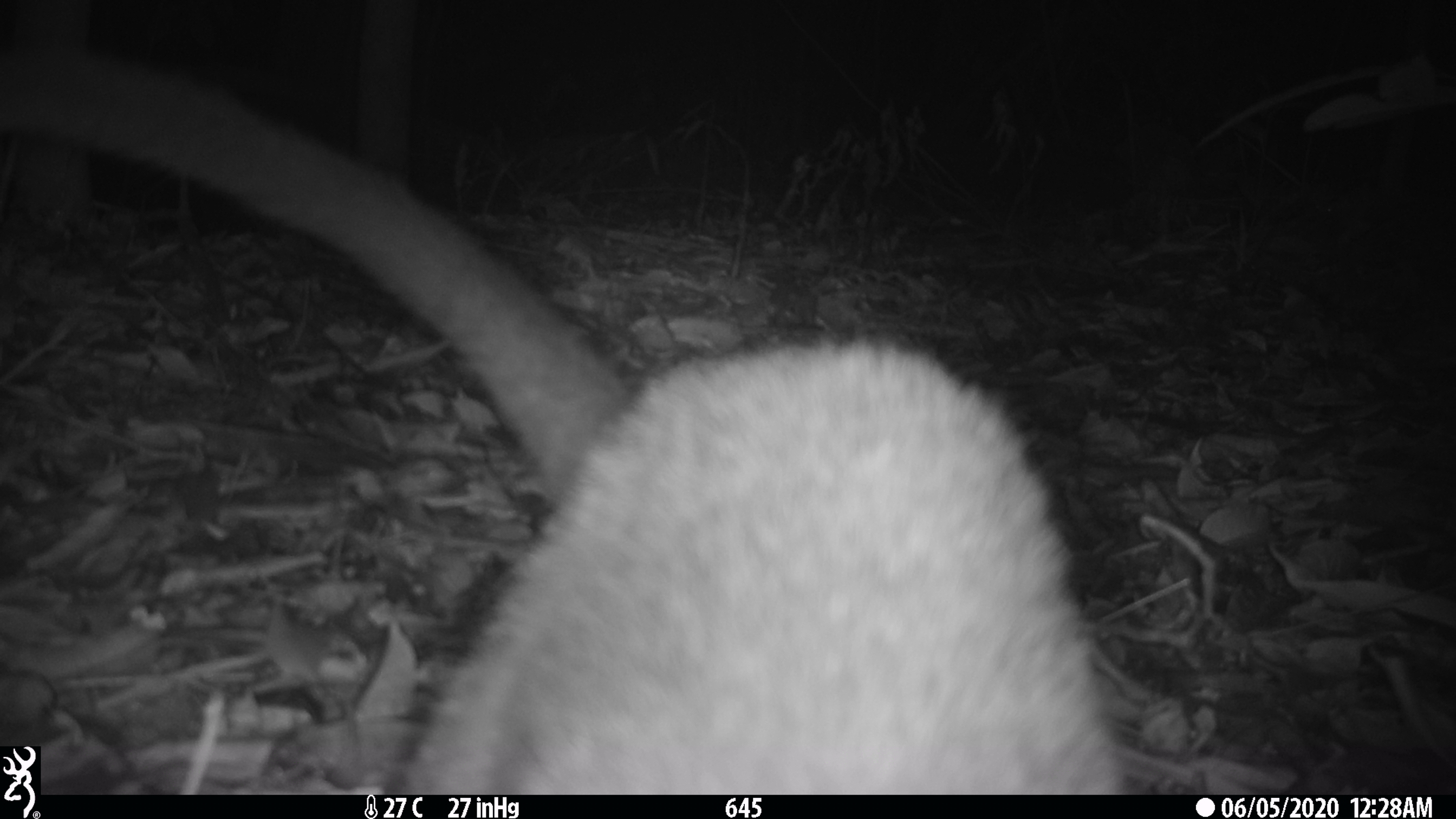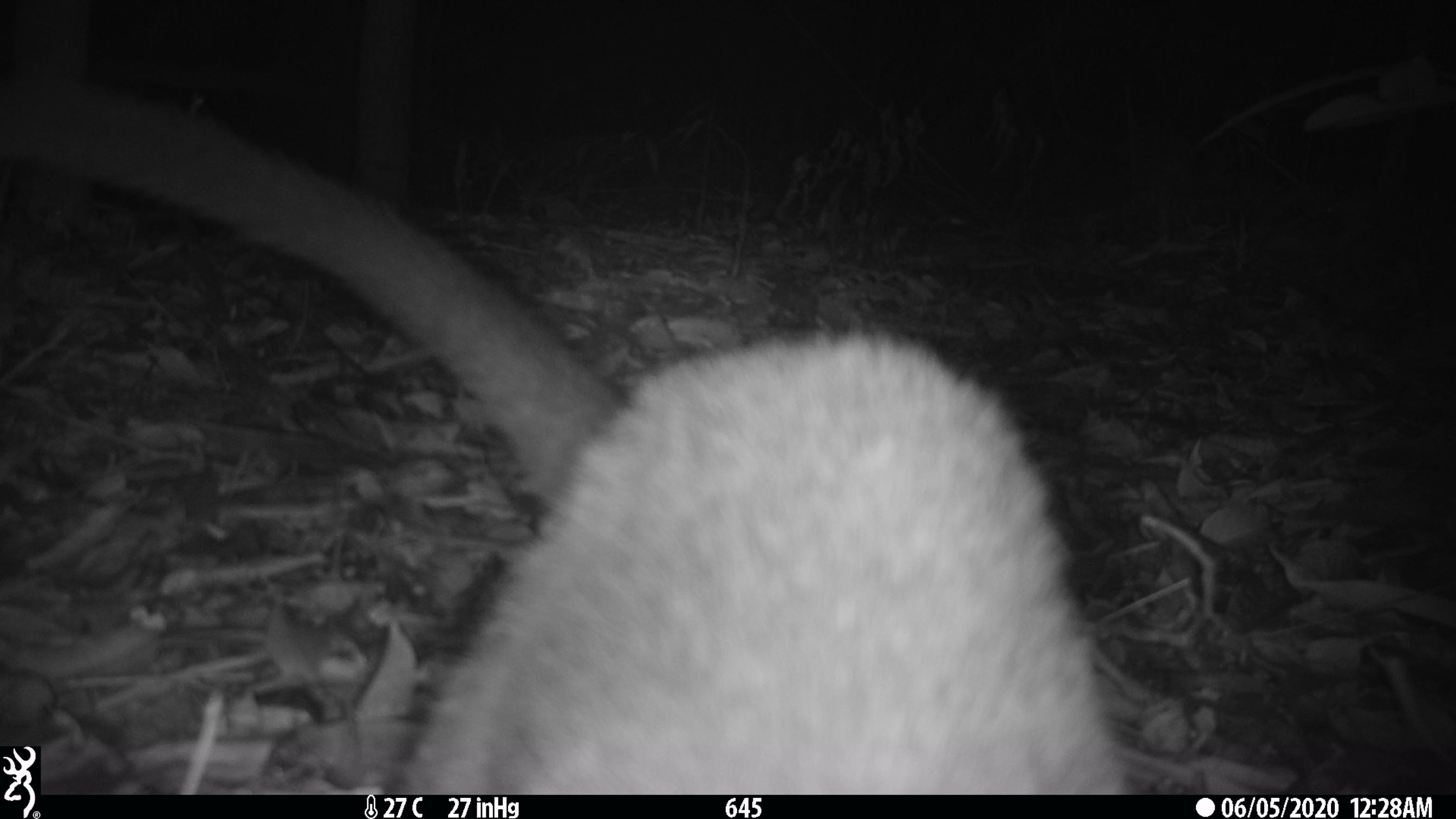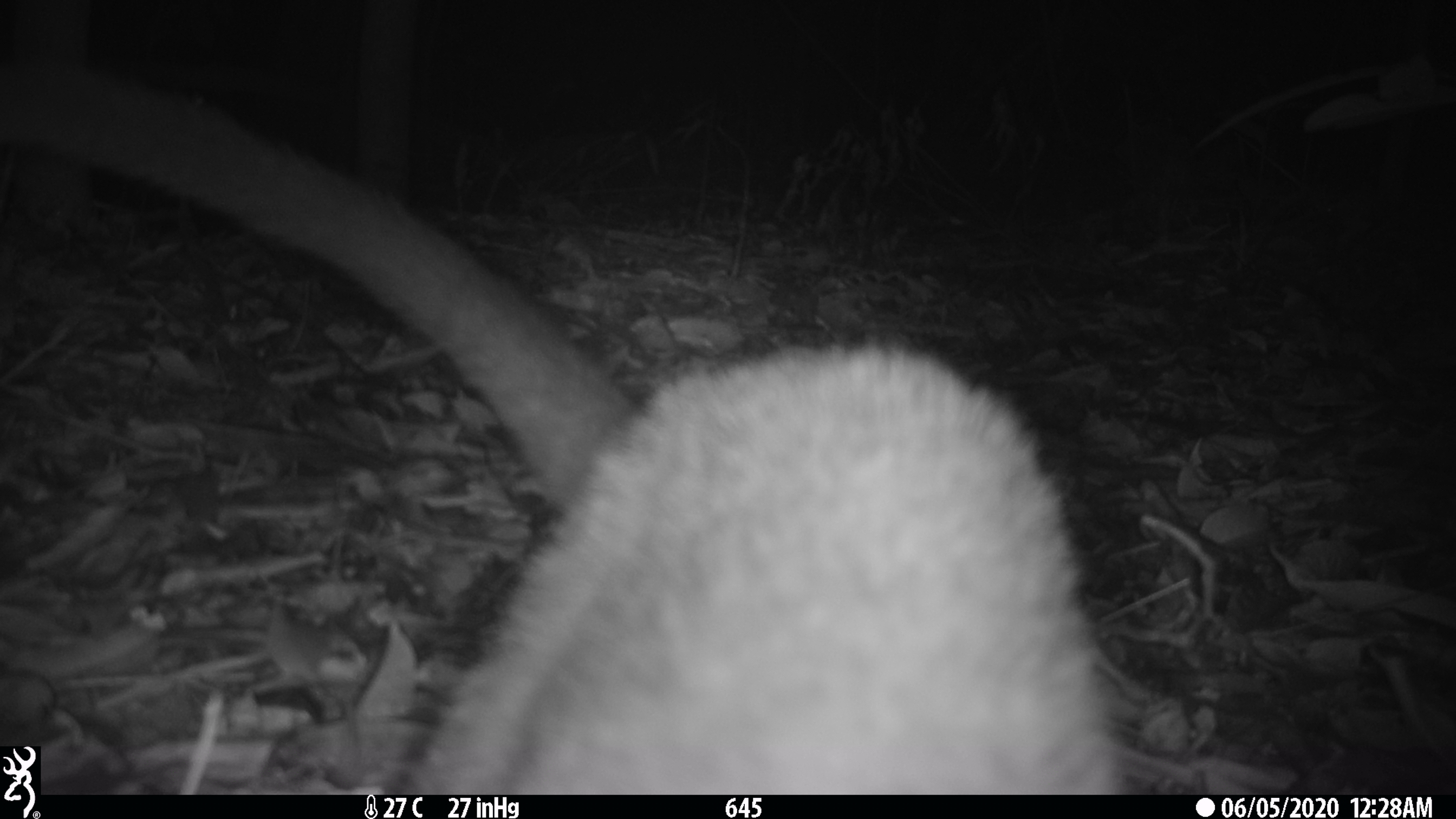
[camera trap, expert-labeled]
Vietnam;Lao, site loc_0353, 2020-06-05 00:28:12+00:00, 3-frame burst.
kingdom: Animalia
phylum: Chordata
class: Mammalia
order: Carnivora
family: Viverridae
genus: Paguma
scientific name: Paguma larvata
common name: masked palm civet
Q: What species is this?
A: Masked palm civet (Paguma larvata).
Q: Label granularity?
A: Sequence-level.